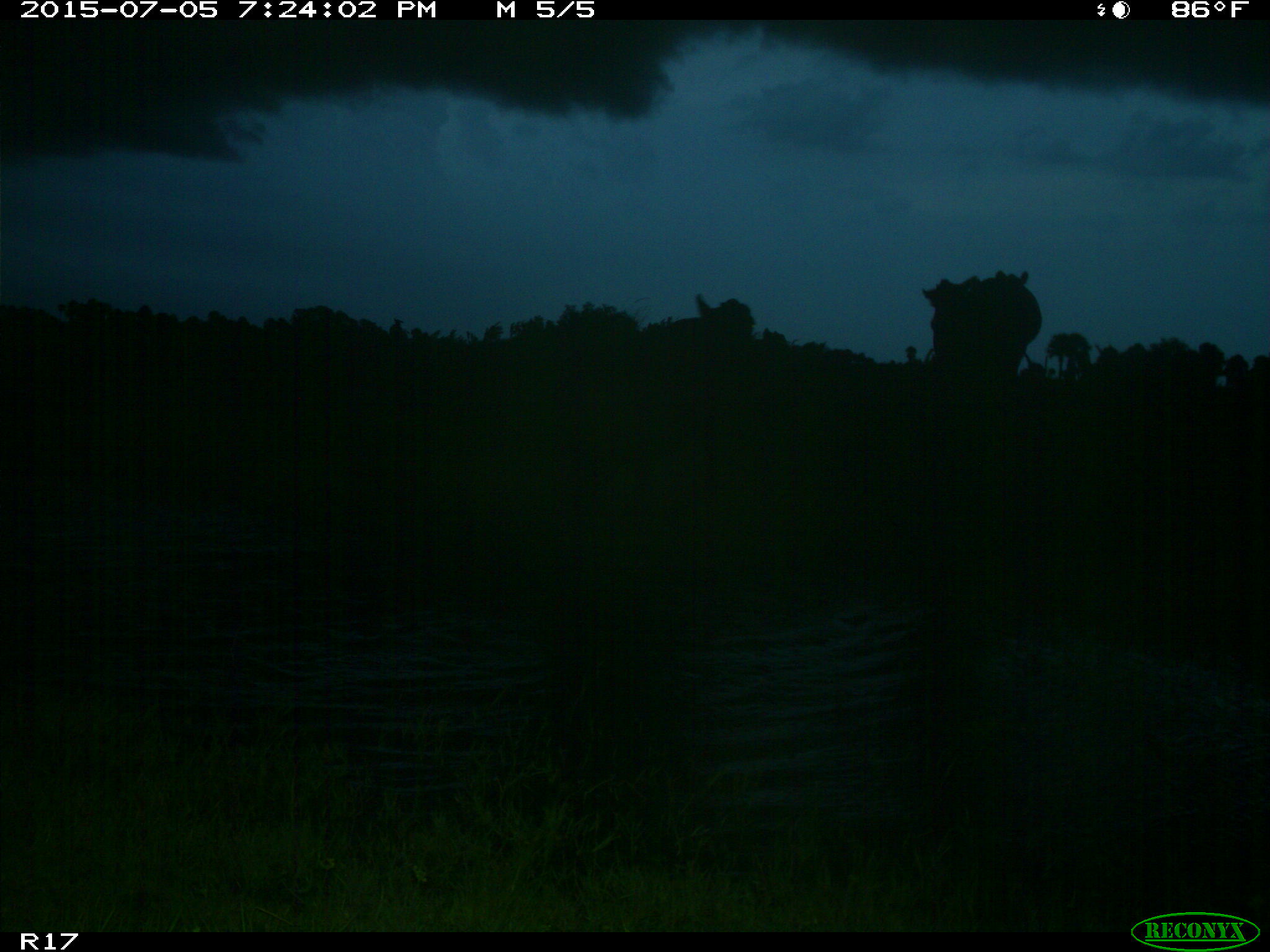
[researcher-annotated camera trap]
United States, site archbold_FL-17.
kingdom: Animalia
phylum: Chordata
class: Mammalia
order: Artiodactyla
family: Bovidae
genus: Bos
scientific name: Bos taurus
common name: domestic cow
Bos taurus (domestic cow).